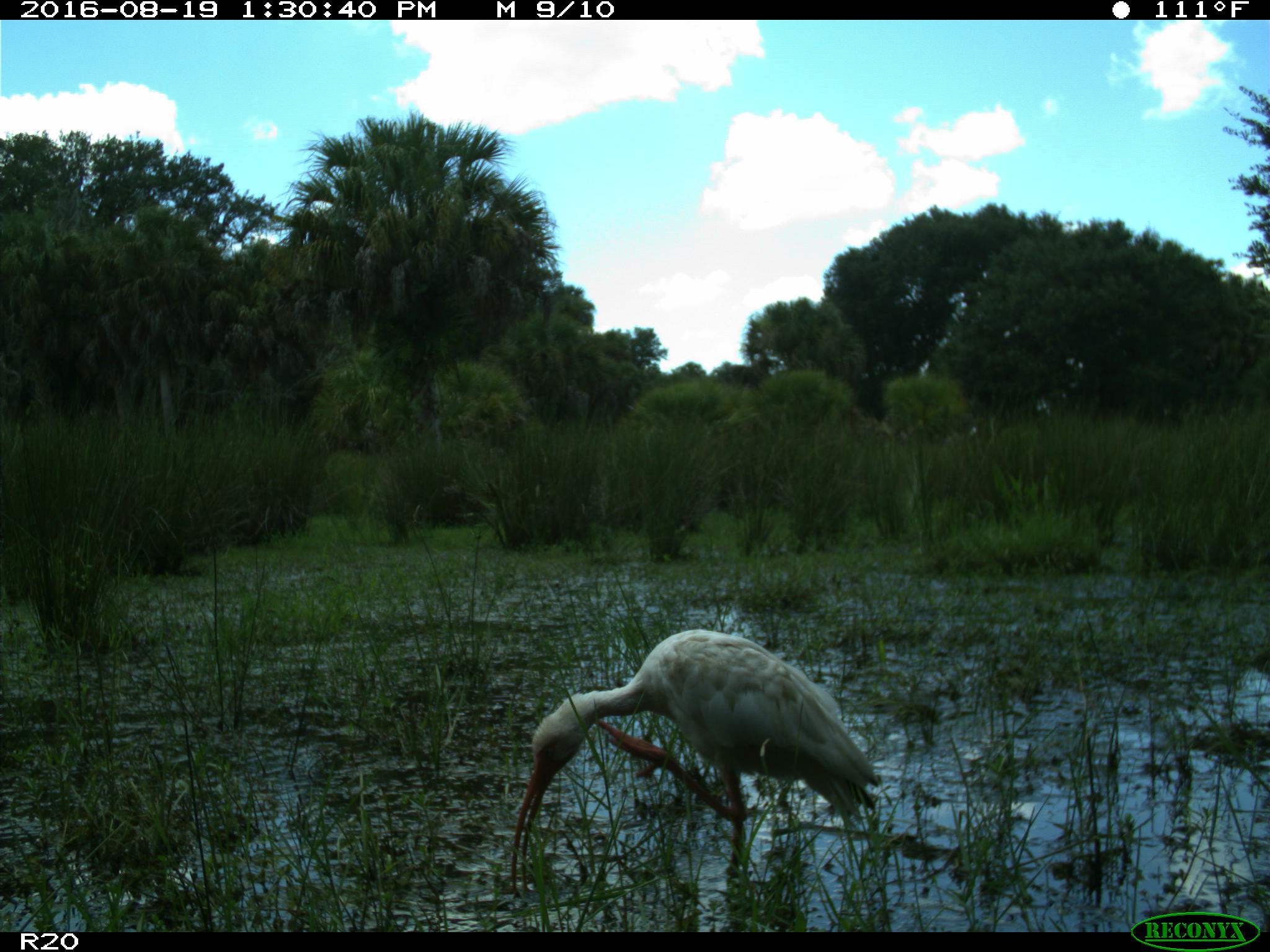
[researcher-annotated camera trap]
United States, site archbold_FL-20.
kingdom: Animalia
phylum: Chordata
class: Aves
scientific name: Aves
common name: birds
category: unidentified bird